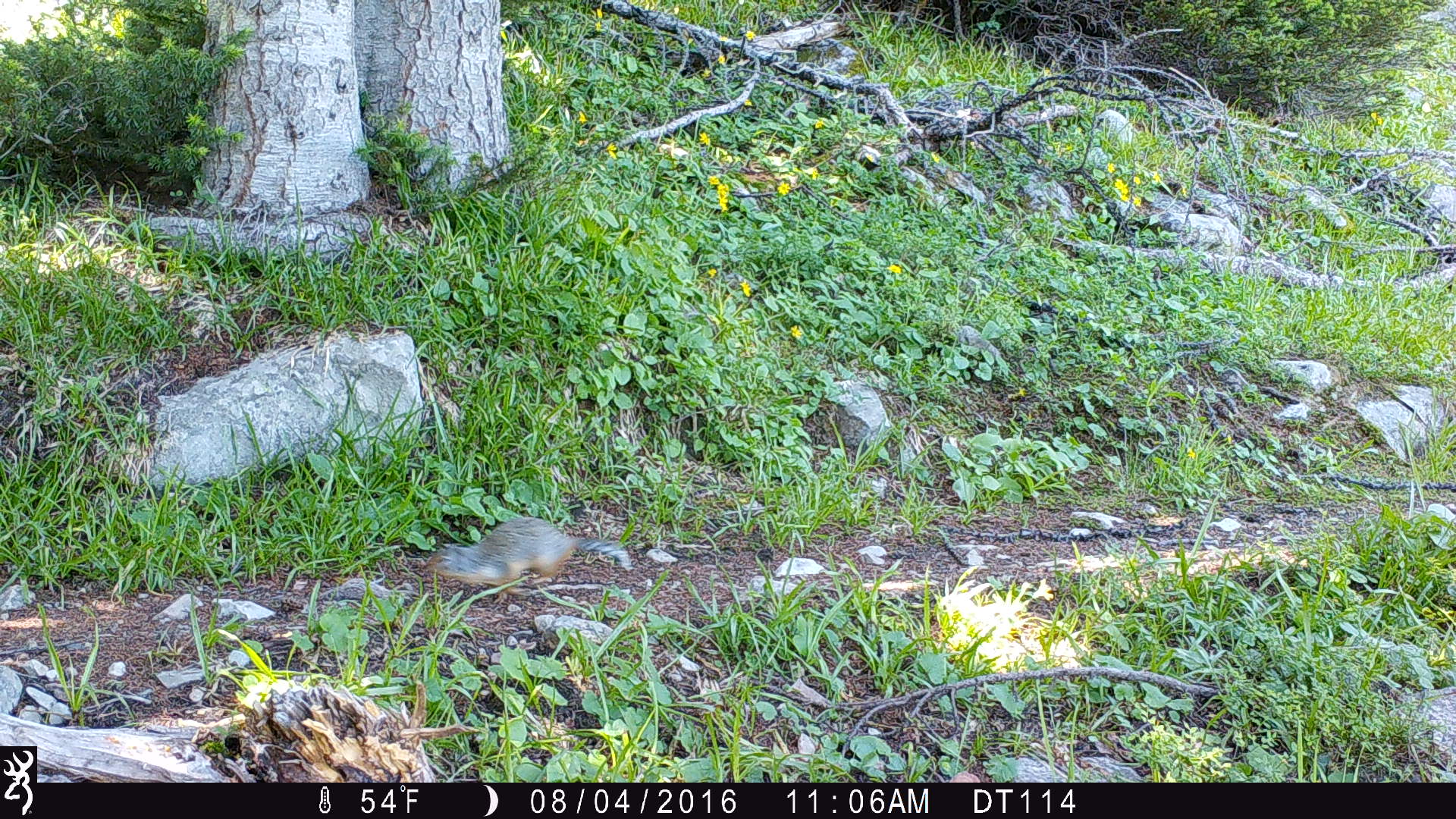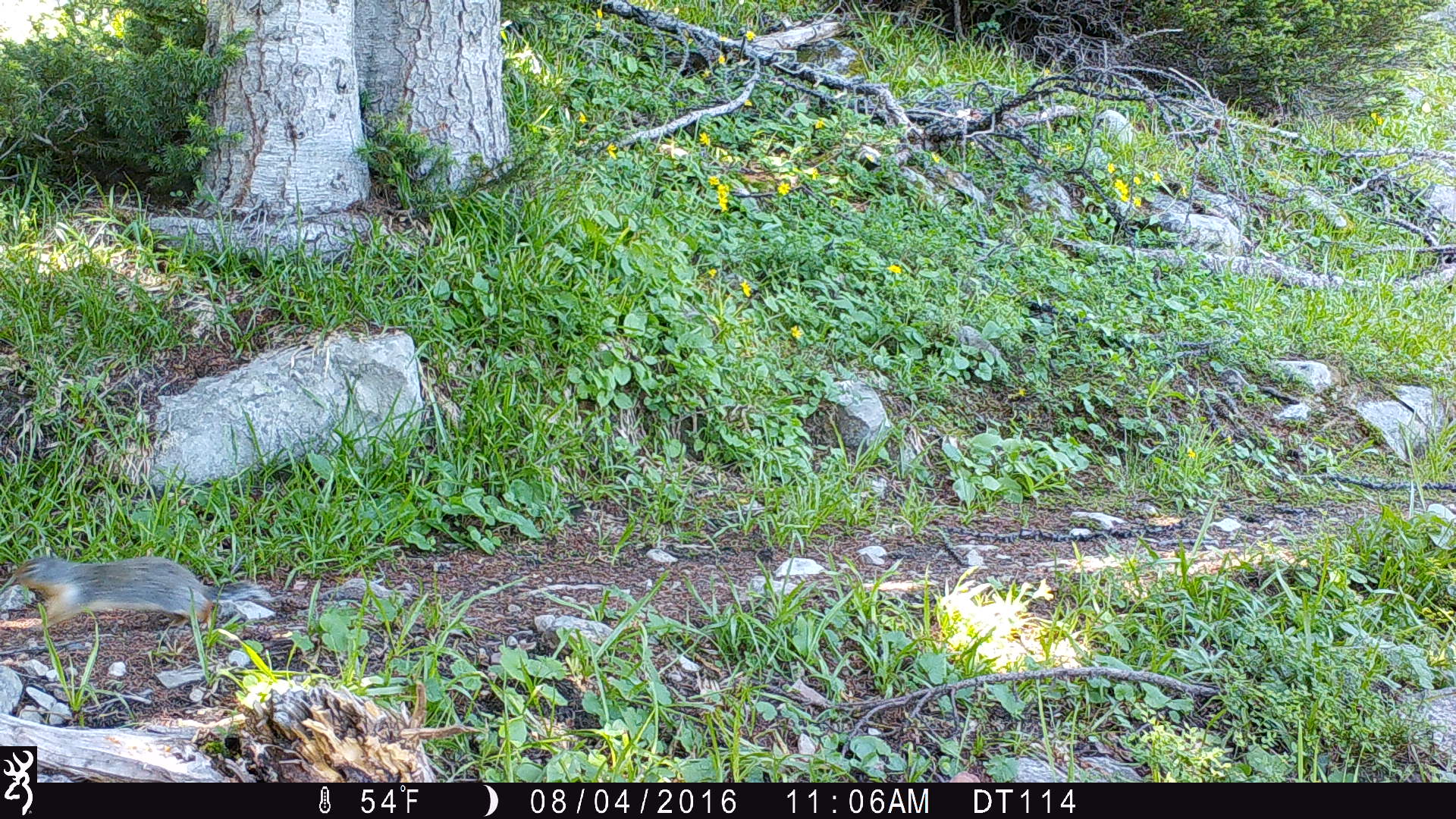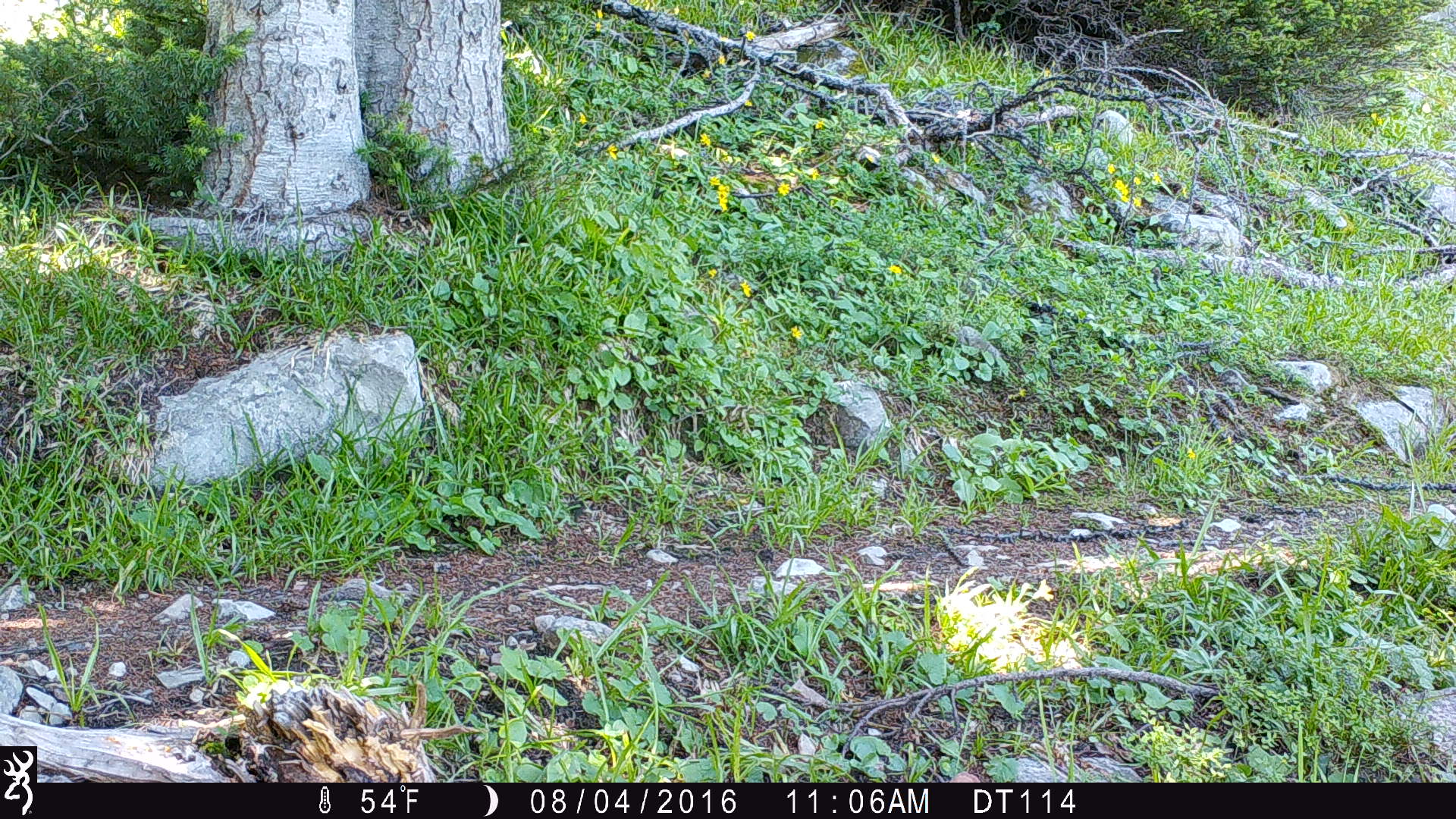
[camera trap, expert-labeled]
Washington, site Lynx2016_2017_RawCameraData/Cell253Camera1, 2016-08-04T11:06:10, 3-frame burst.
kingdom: Animalia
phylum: Chordata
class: Mammalia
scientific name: Mammalia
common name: small mammal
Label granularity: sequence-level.